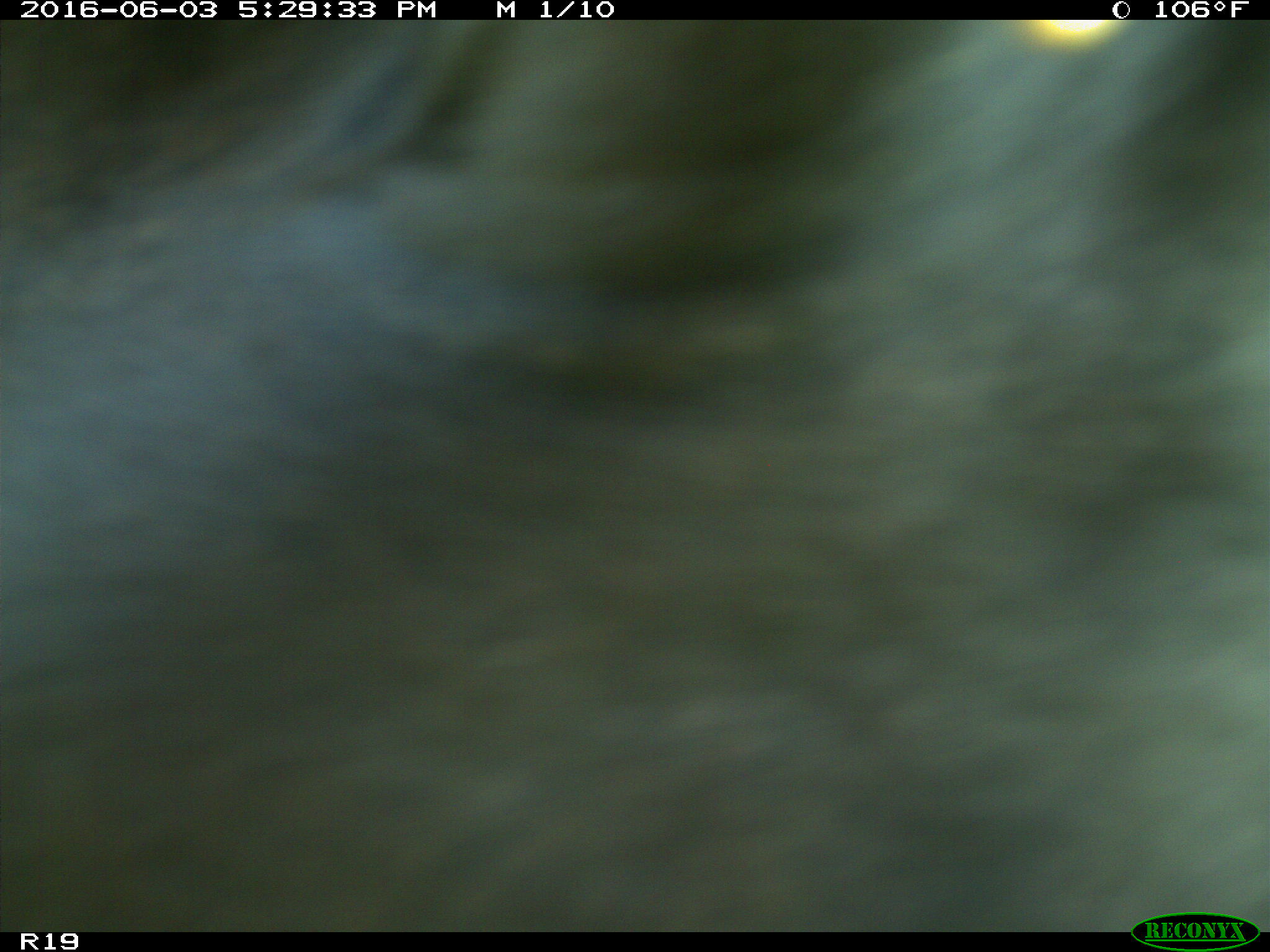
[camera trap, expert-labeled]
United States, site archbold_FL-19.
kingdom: Animalia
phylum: Chordata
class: Mammalia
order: Artiodactyla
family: Bovidae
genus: Bos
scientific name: Bos taurus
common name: domestic cow